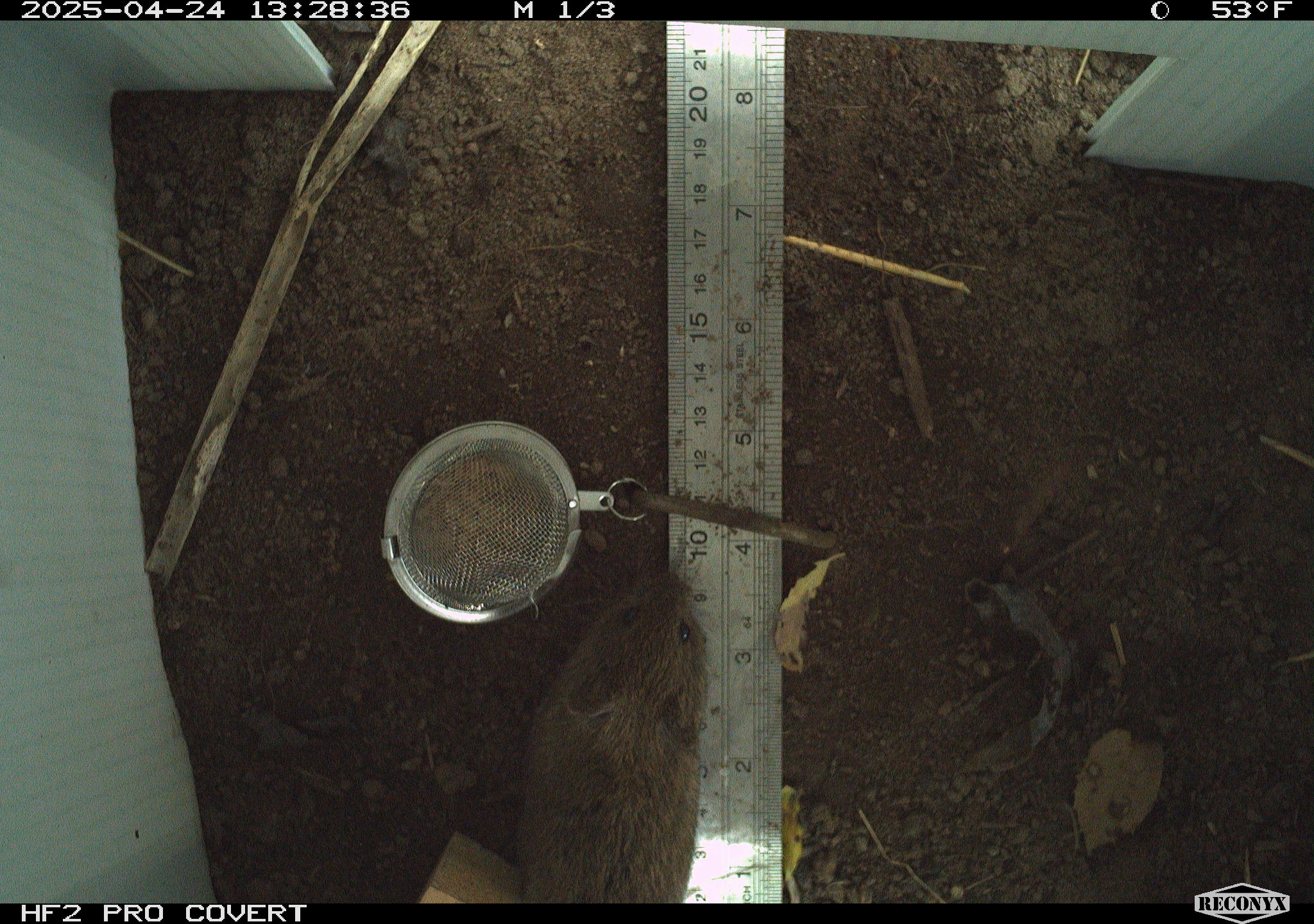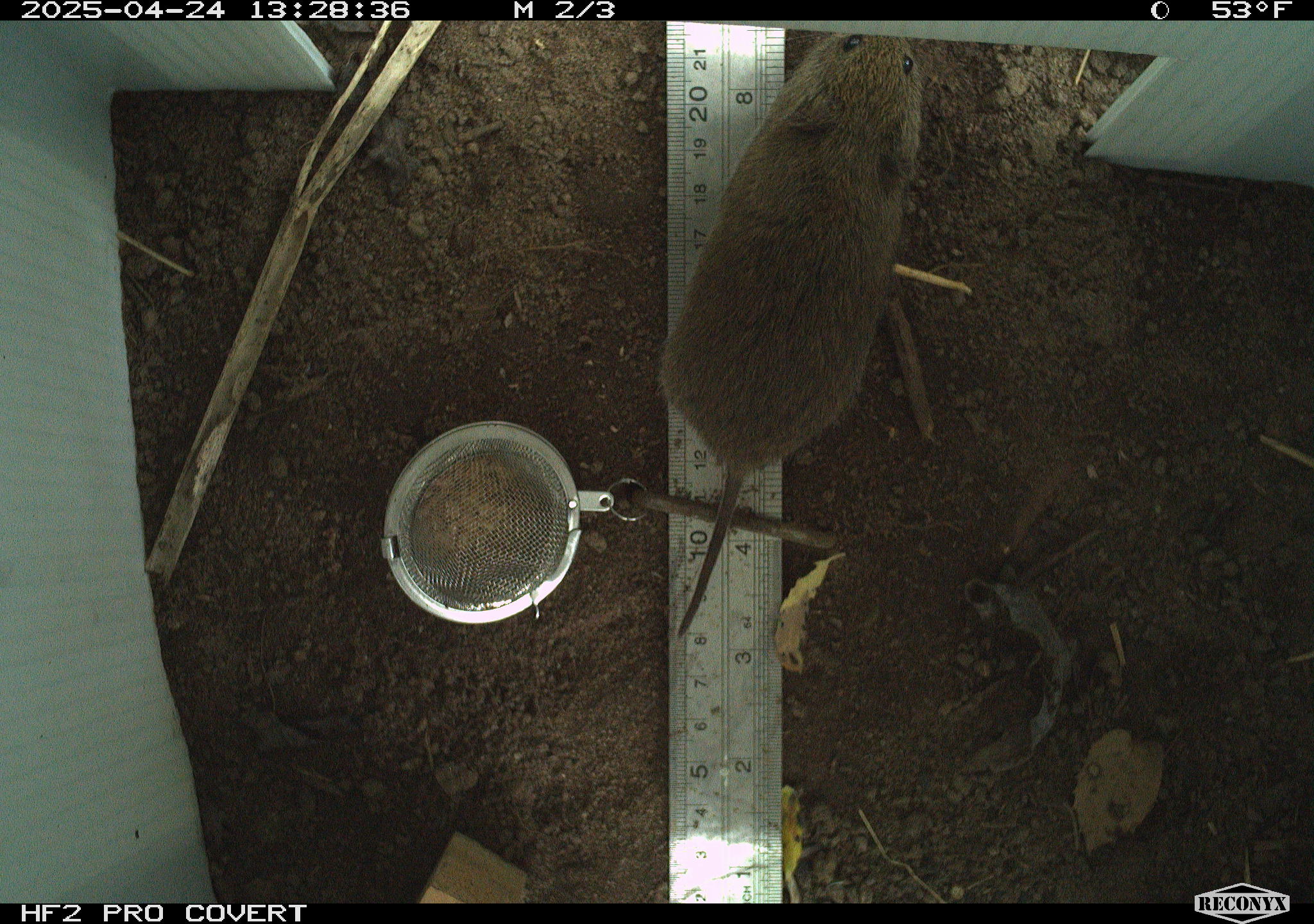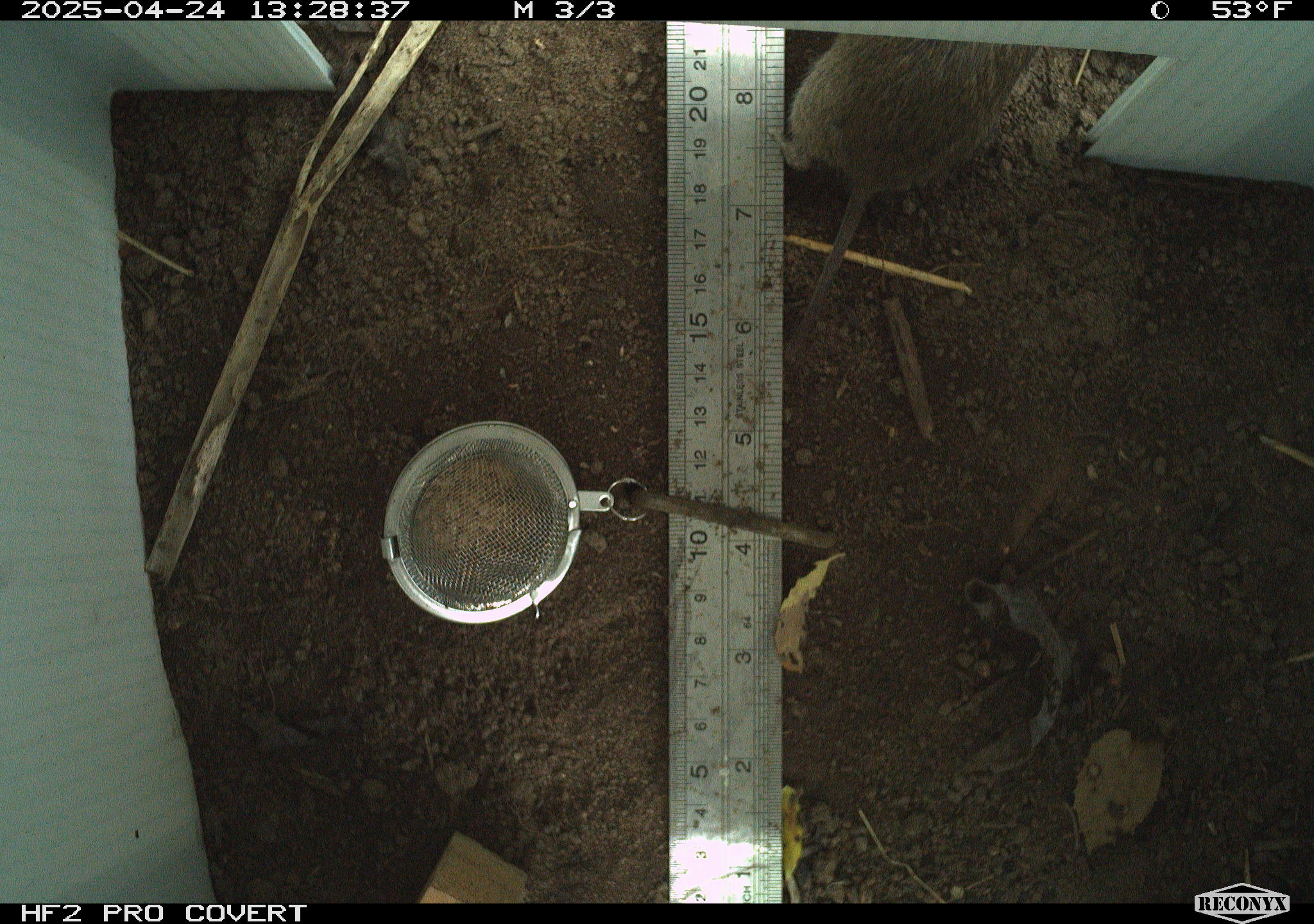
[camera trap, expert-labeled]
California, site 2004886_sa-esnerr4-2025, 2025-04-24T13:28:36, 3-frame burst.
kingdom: Animalia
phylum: Chordata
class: Mammalia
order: Rodentia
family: Cricetidae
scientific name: Arvicolinae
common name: voles, lemmings, and muskrats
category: arvicolinae subfamily